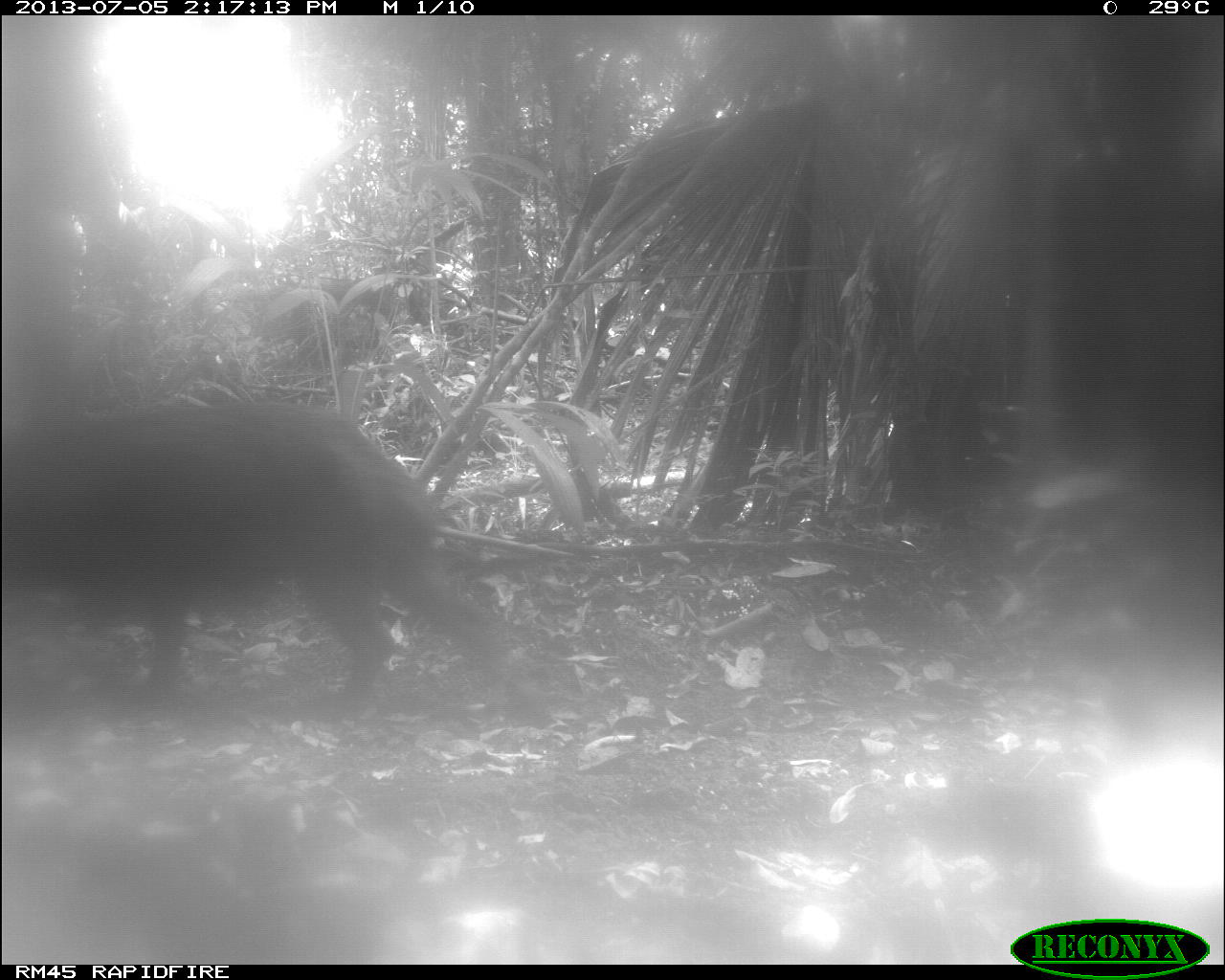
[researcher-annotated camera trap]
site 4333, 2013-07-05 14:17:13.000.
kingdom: Animalia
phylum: Chordata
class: Mammalia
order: Artiodactyla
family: Tayassuidae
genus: Tayassu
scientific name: Tayassu pecari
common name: white-lipped peccary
Tayassu pecari (white-lipped peccary), count 1.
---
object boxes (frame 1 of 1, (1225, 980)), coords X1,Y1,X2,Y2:
tayassu pecari: 0,398,509,715